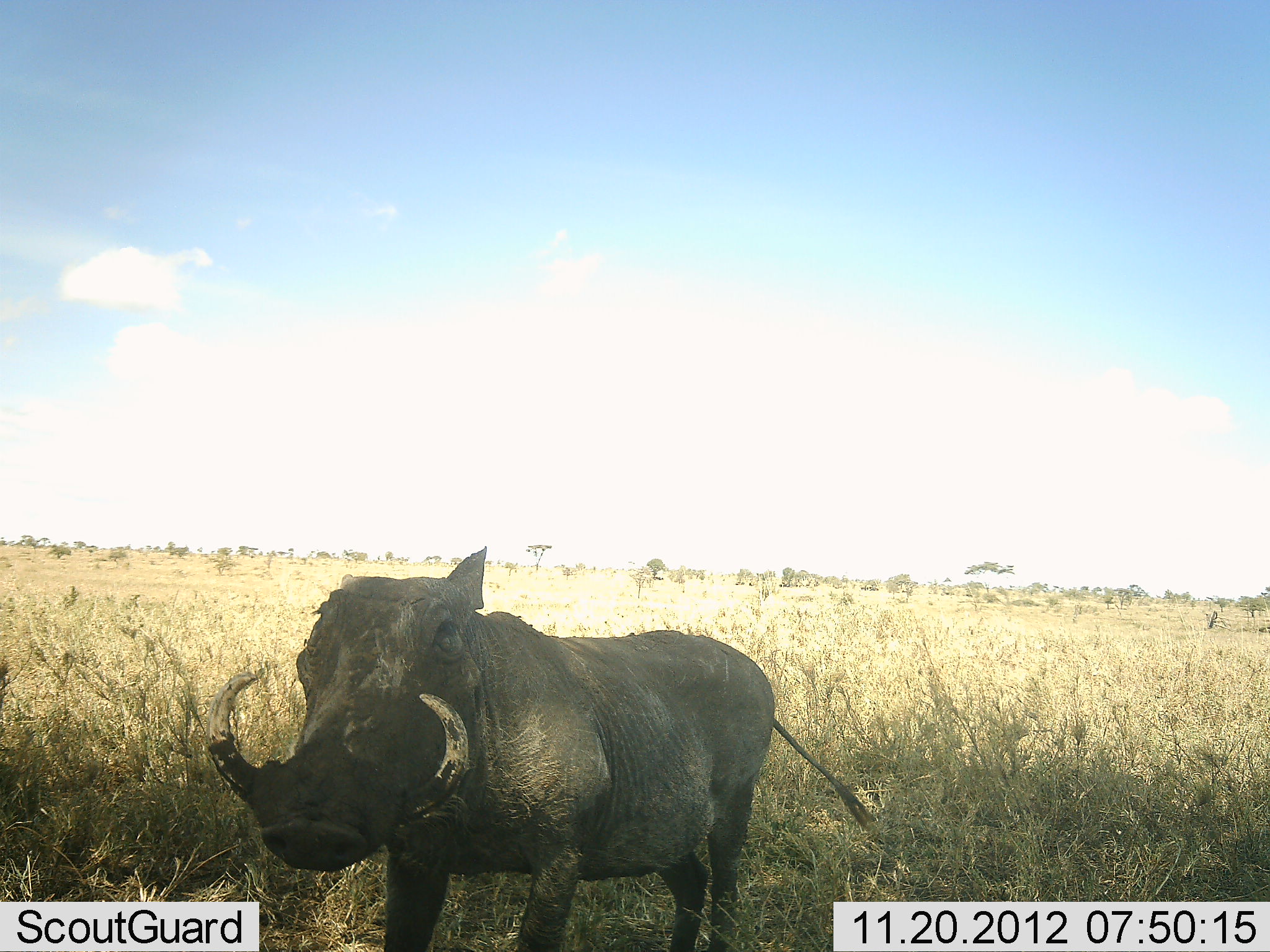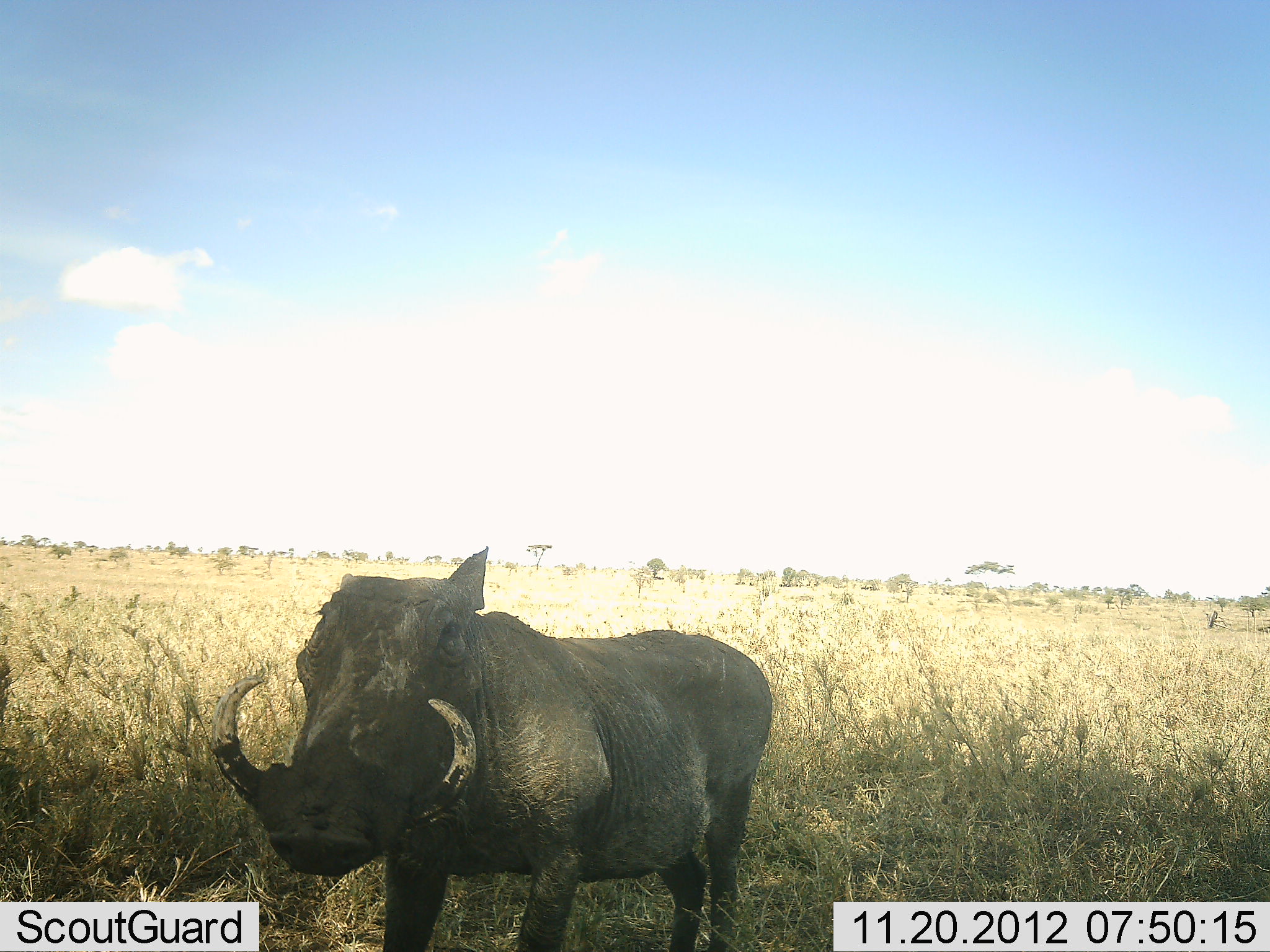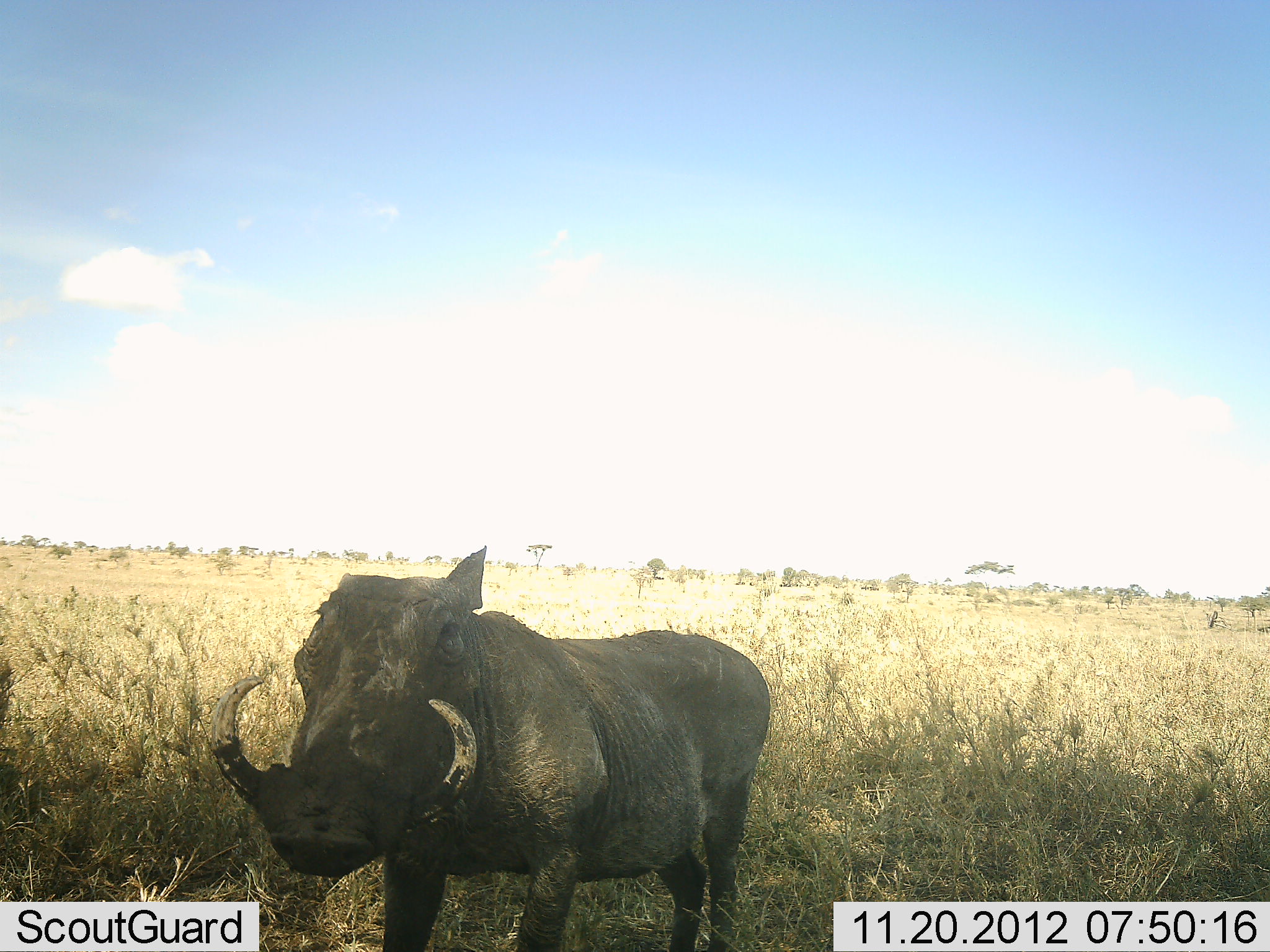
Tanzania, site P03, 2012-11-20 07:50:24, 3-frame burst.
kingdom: Animalia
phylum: Chordata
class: Mammalia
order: Artiodactyla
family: Suidae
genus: Phacochoerus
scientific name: Phacochoerus africanus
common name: warthog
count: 1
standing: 100%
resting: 0%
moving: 0%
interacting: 0%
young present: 0%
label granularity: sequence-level